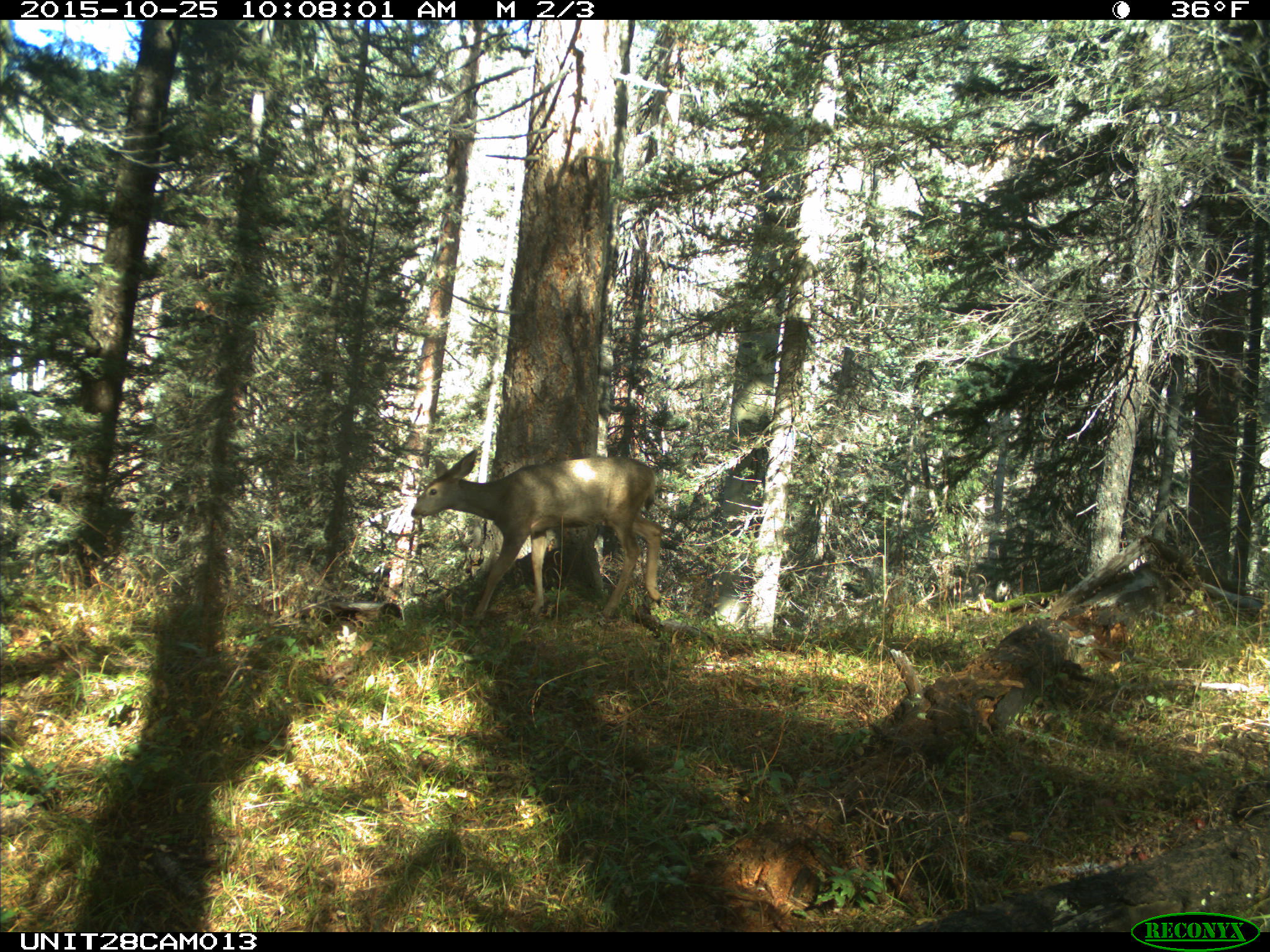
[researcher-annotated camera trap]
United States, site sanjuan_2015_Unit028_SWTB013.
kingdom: Animalia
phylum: Chordata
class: Mammalia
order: Artiodactyla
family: Cervidae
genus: Odocoileus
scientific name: Odocoileus hemionus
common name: mule deer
Odocoileus hemionus (mule deer).